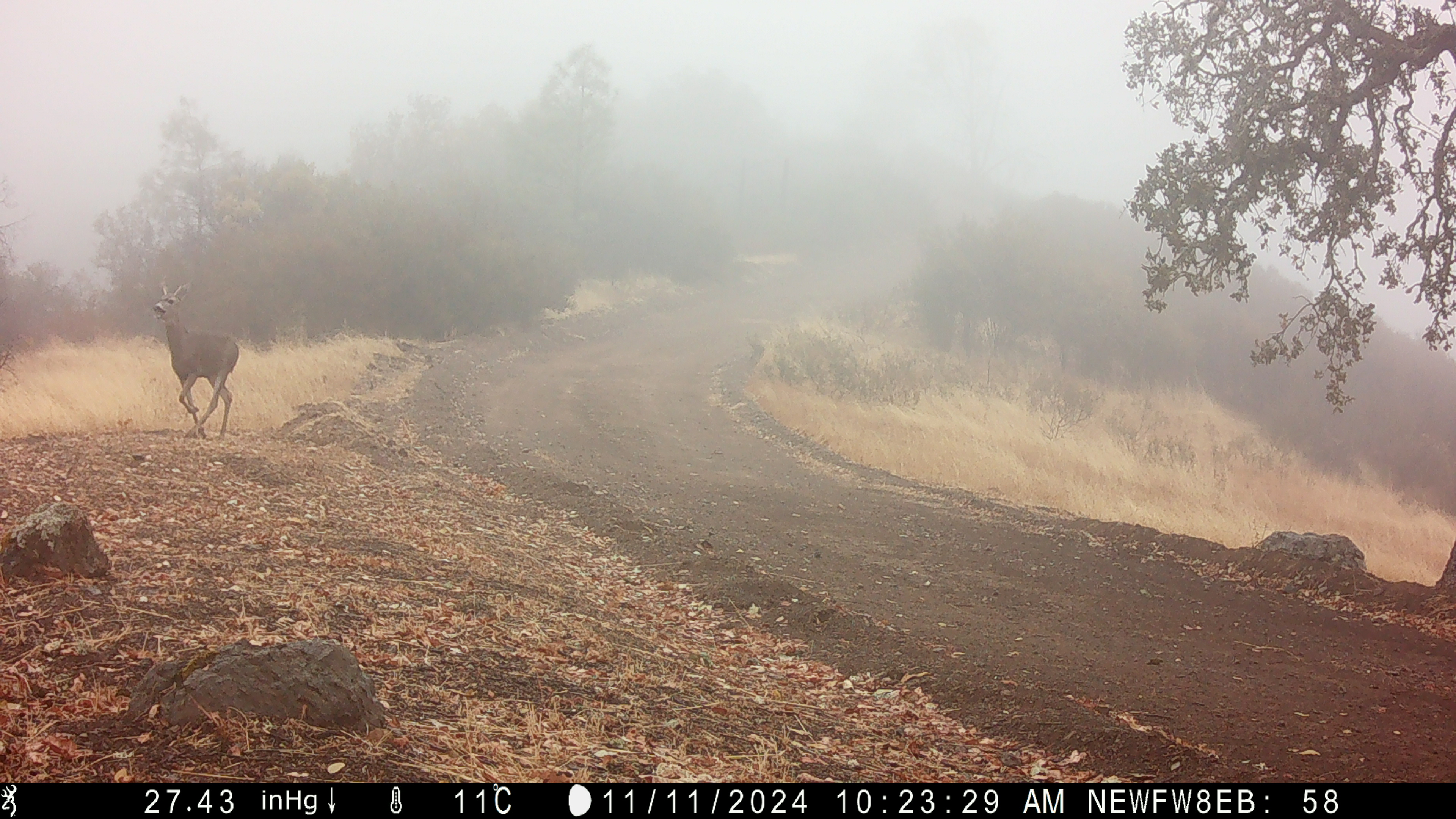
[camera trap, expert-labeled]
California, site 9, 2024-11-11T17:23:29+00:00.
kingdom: Animalia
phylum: Chordata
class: Mammalia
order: Artiodactyla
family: Cervidae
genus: Odocoileus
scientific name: Odocoileus hemionus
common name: mule deer